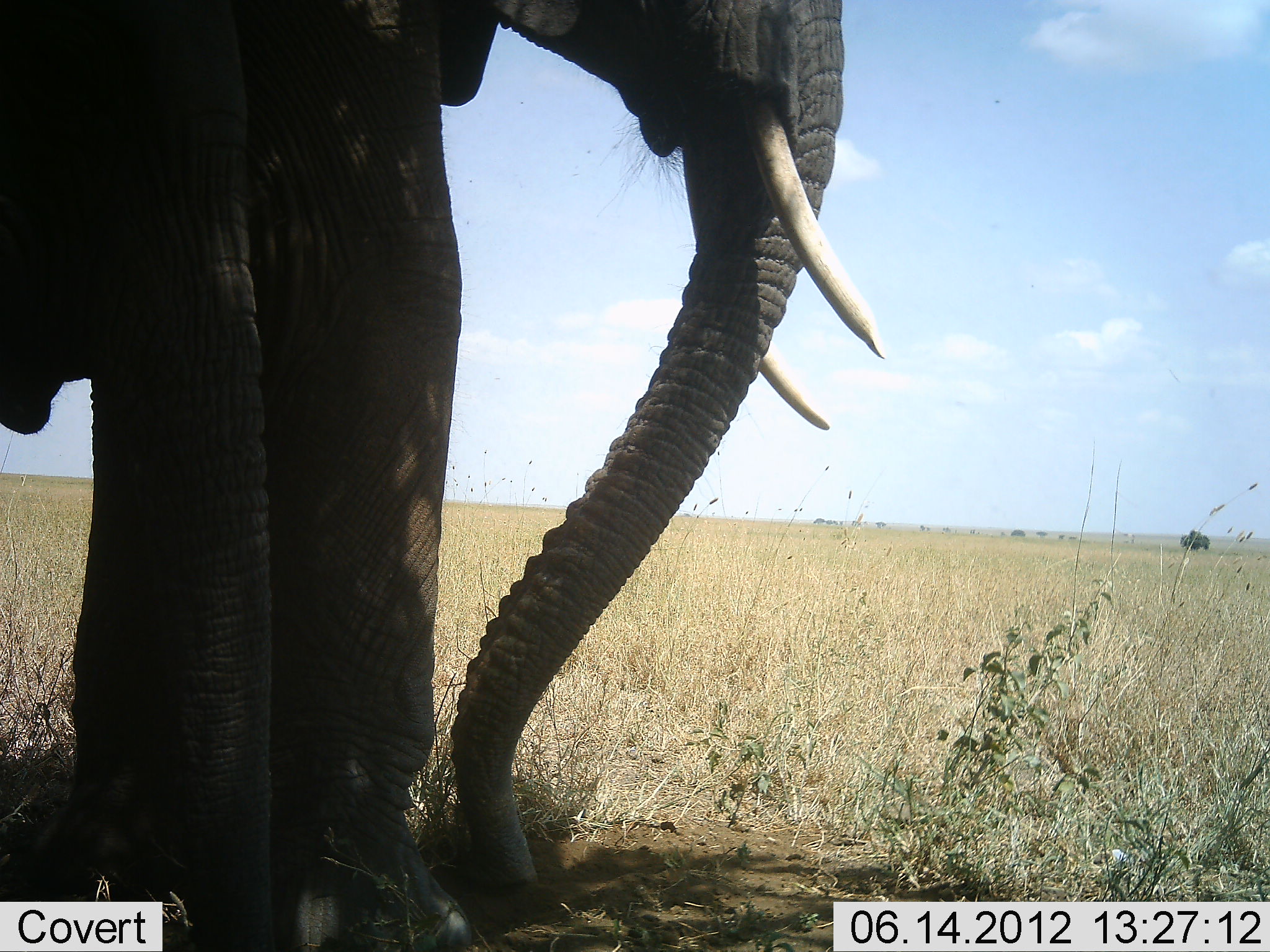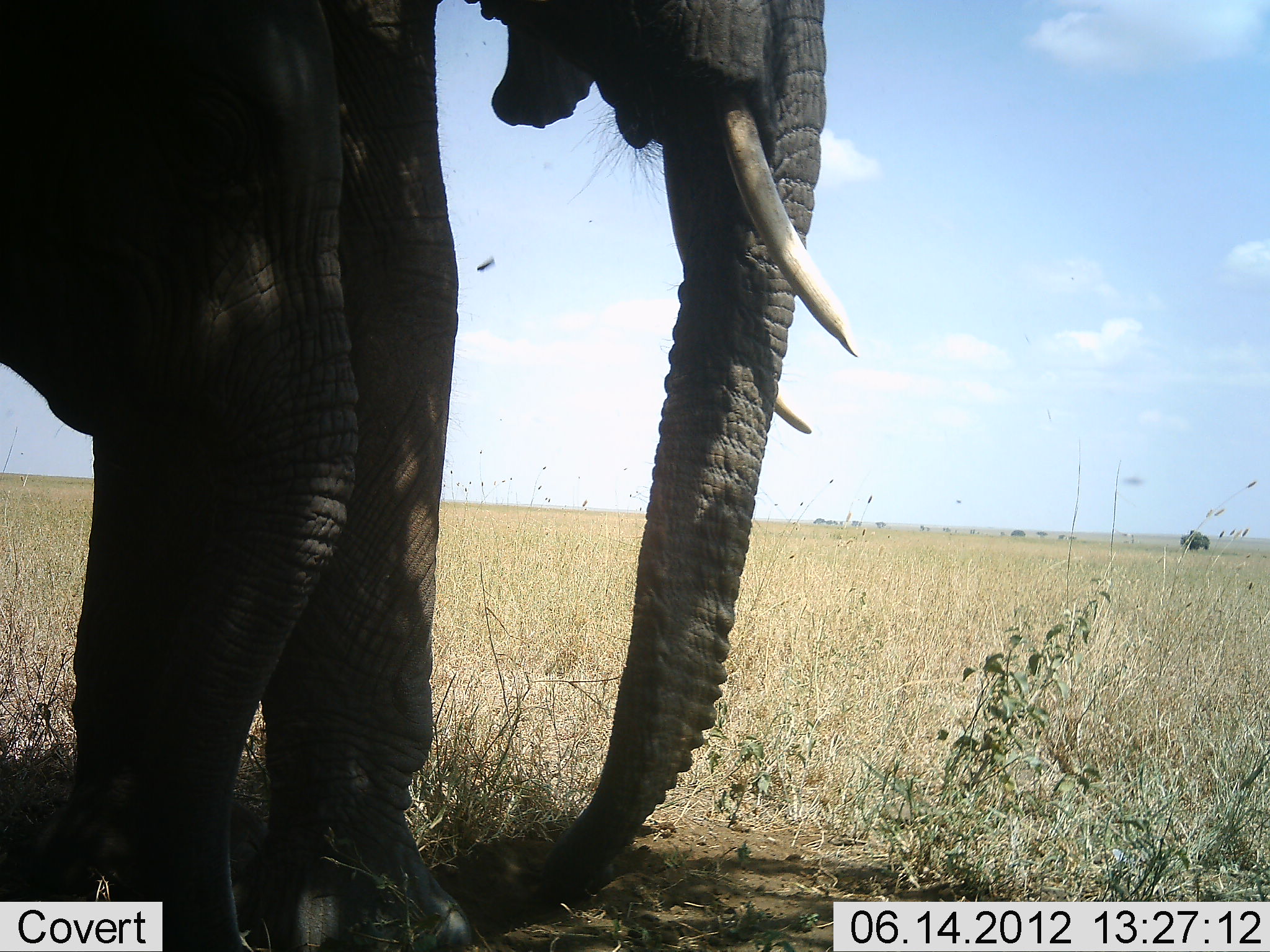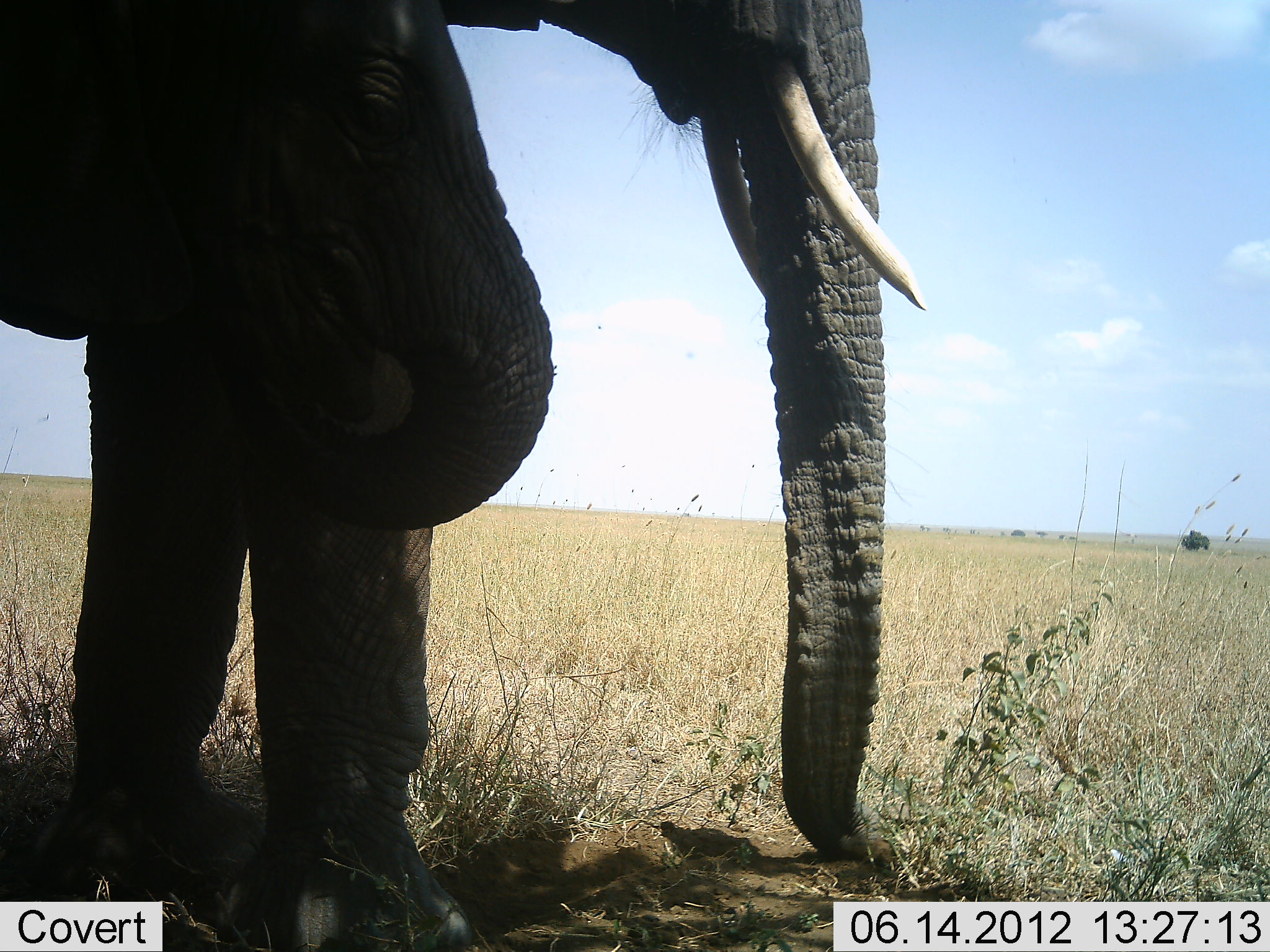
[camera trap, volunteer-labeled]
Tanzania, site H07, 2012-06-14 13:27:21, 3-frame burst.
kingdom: Animalia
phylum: Chordata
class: Mammalia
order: Proboscidea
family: Elephantidae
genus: Loxodonta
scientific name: Loxodonta africana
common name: african bush elephant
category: elephant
Elephant (african bush elephant) (Loxodonta africana), count 1. Behavior (volunteer vote fractions): standing 80%, resting 10%, moving 20%, interacting 0%. Young present (vote fraction): 30%. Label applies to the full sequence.